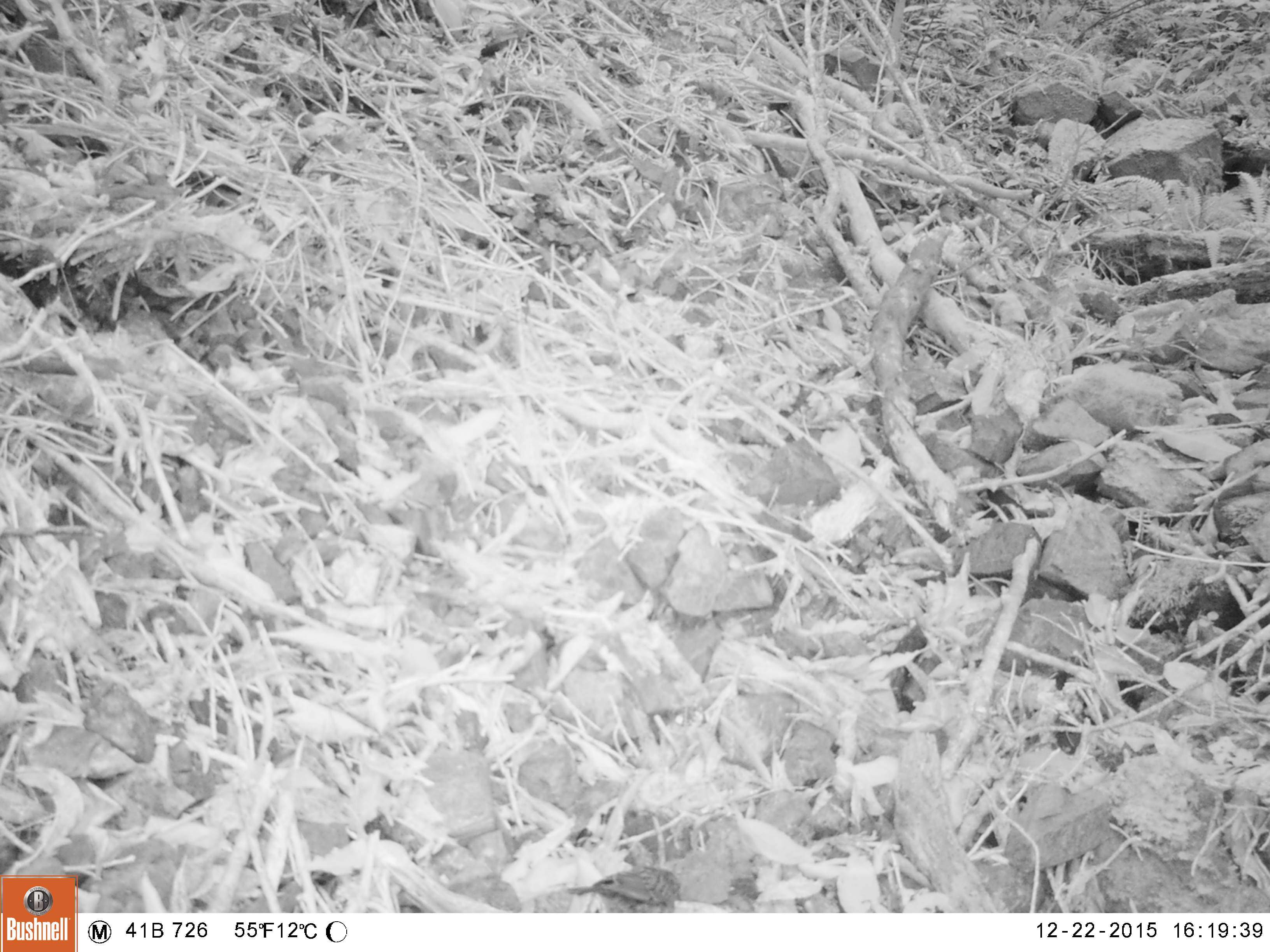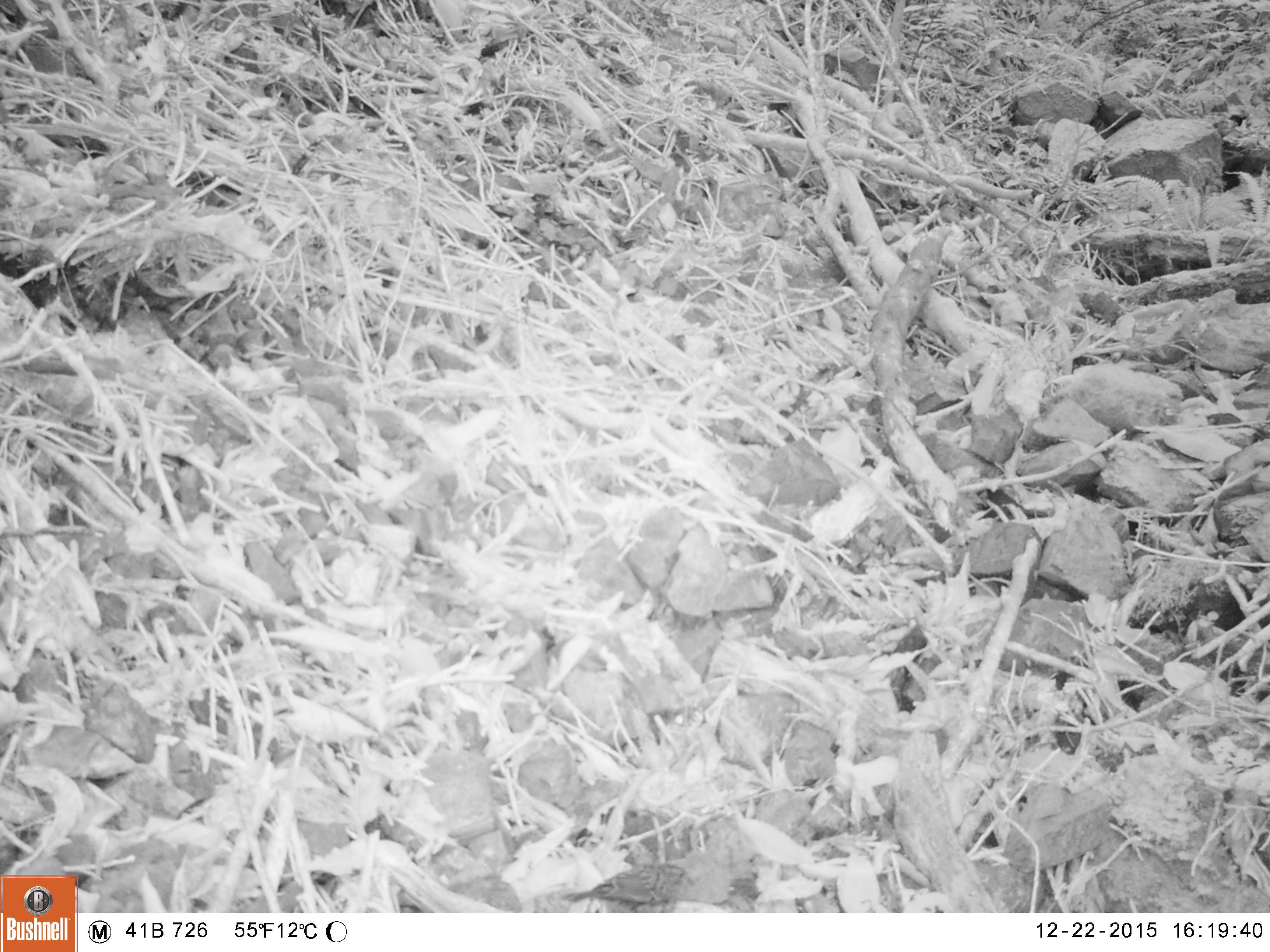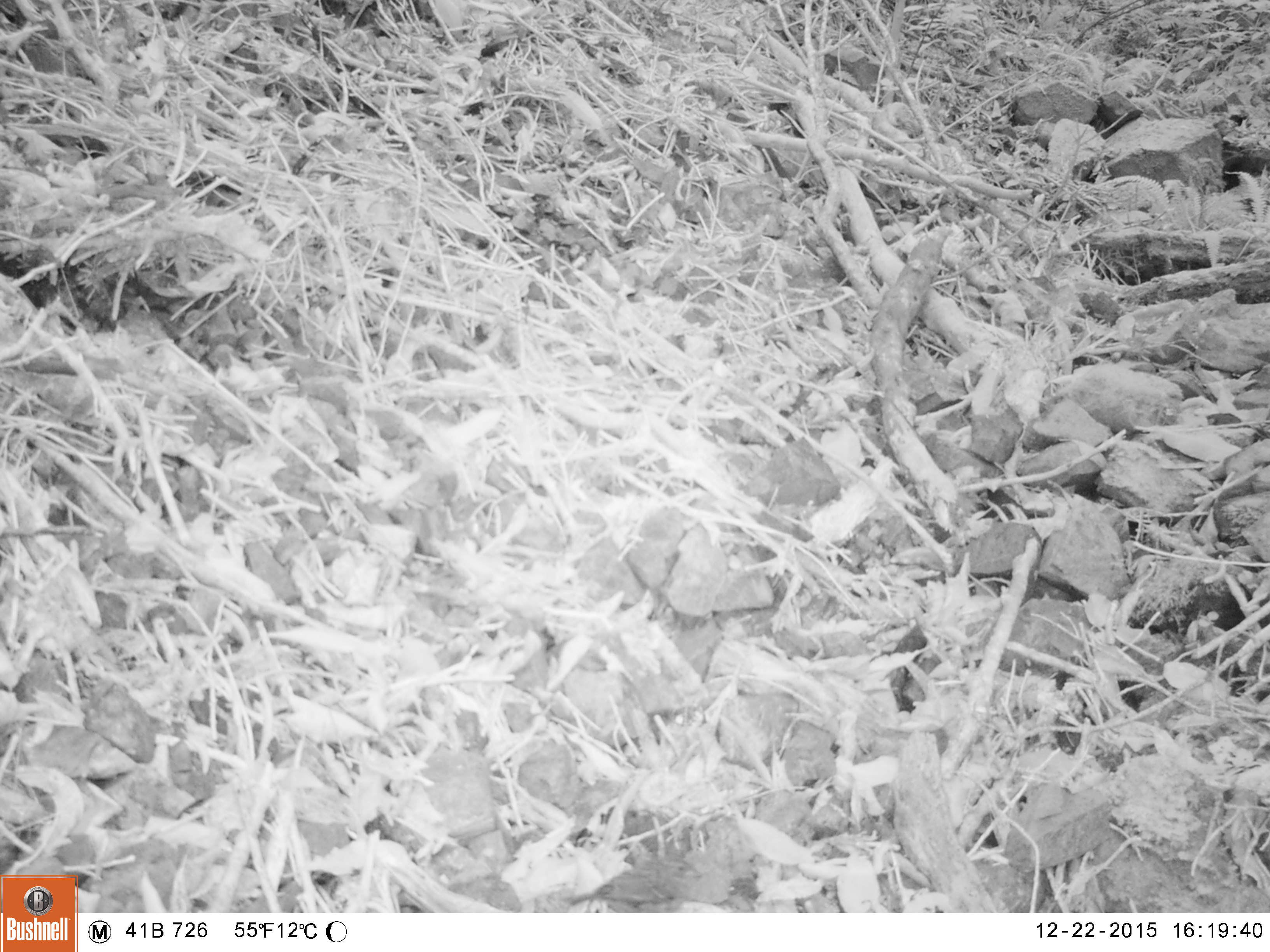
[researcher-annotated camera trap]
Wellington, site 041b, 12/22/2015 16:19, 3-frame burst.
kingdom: Animalia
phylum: Chordata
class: Aves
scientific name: Aves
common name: bird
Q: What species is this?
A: Bird (Aves).